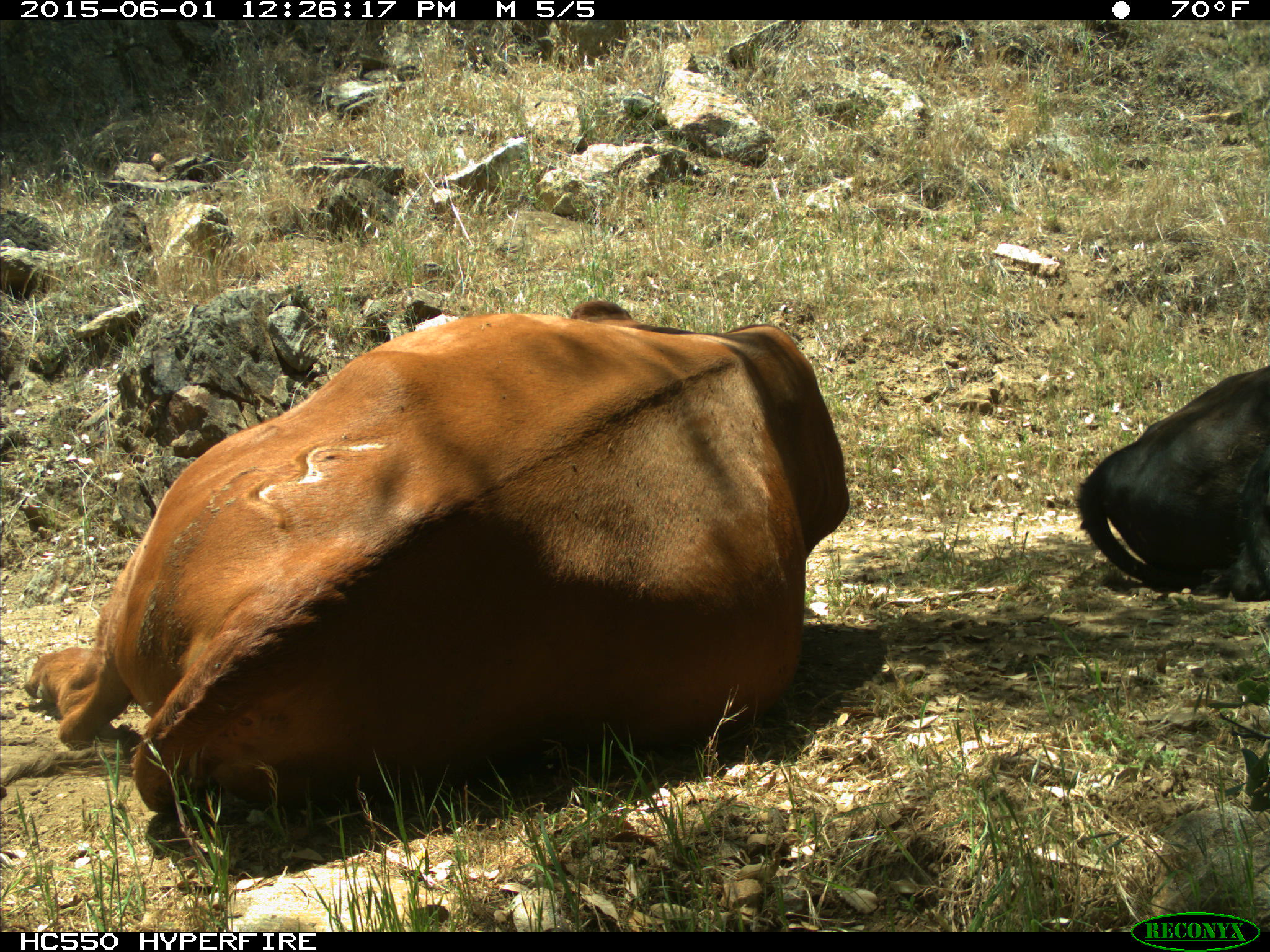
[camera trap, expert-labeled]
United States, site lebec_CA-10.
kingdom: Animalia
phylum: Chordata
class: Mammalia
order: Artiodactyla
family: Bovidae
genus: Bos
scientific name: Bos taurus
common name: domestic cow